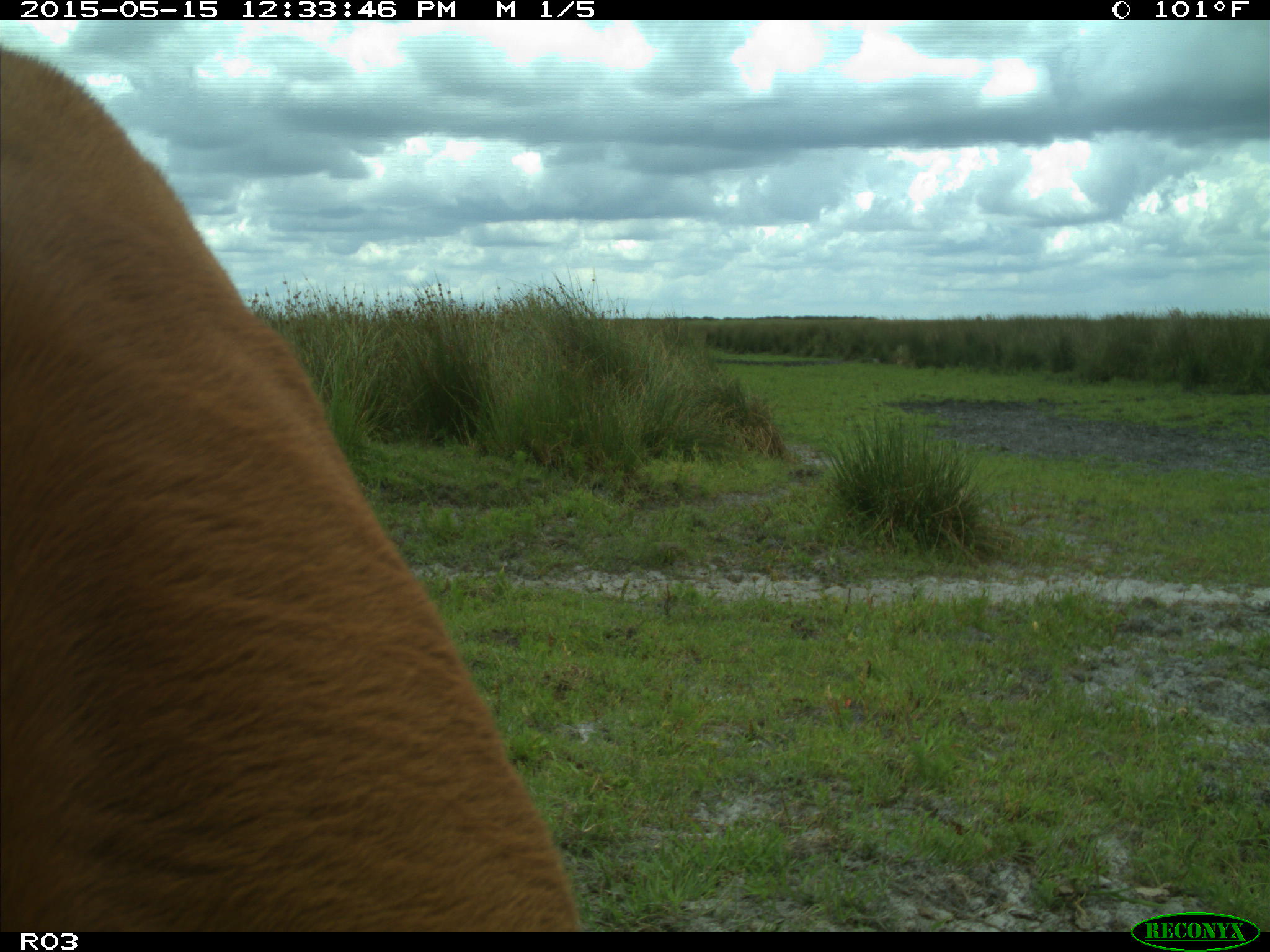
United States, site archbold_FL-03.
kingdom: Animalia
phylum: Chordata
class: Mammalia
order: Artiodactyla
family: Bovidae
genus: Bos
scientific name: Bos taurus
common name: domestic cow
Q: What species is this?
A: Bos taurus (domestic cow).